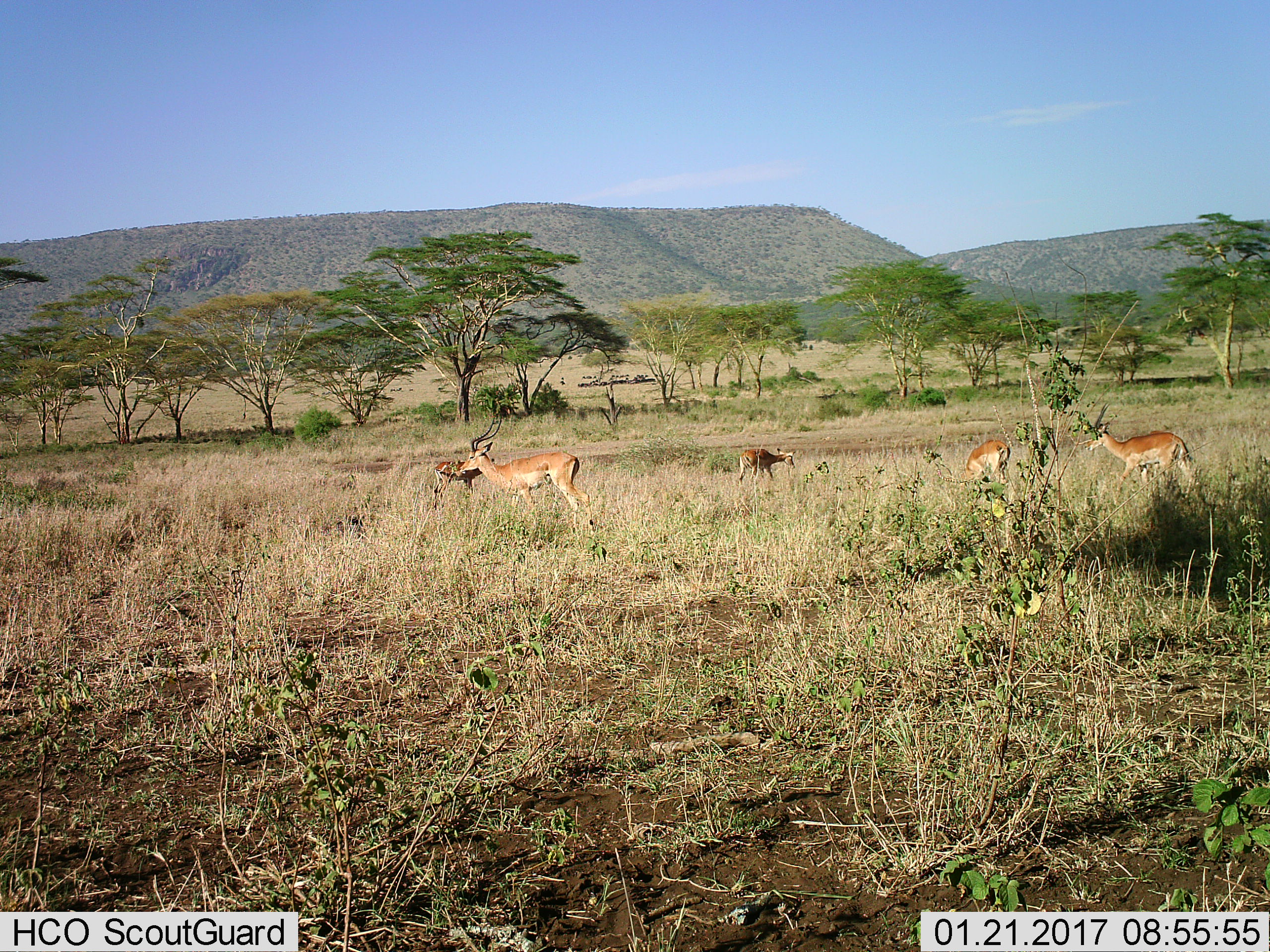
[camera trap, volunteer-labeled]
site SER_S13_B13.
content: unidentified animal